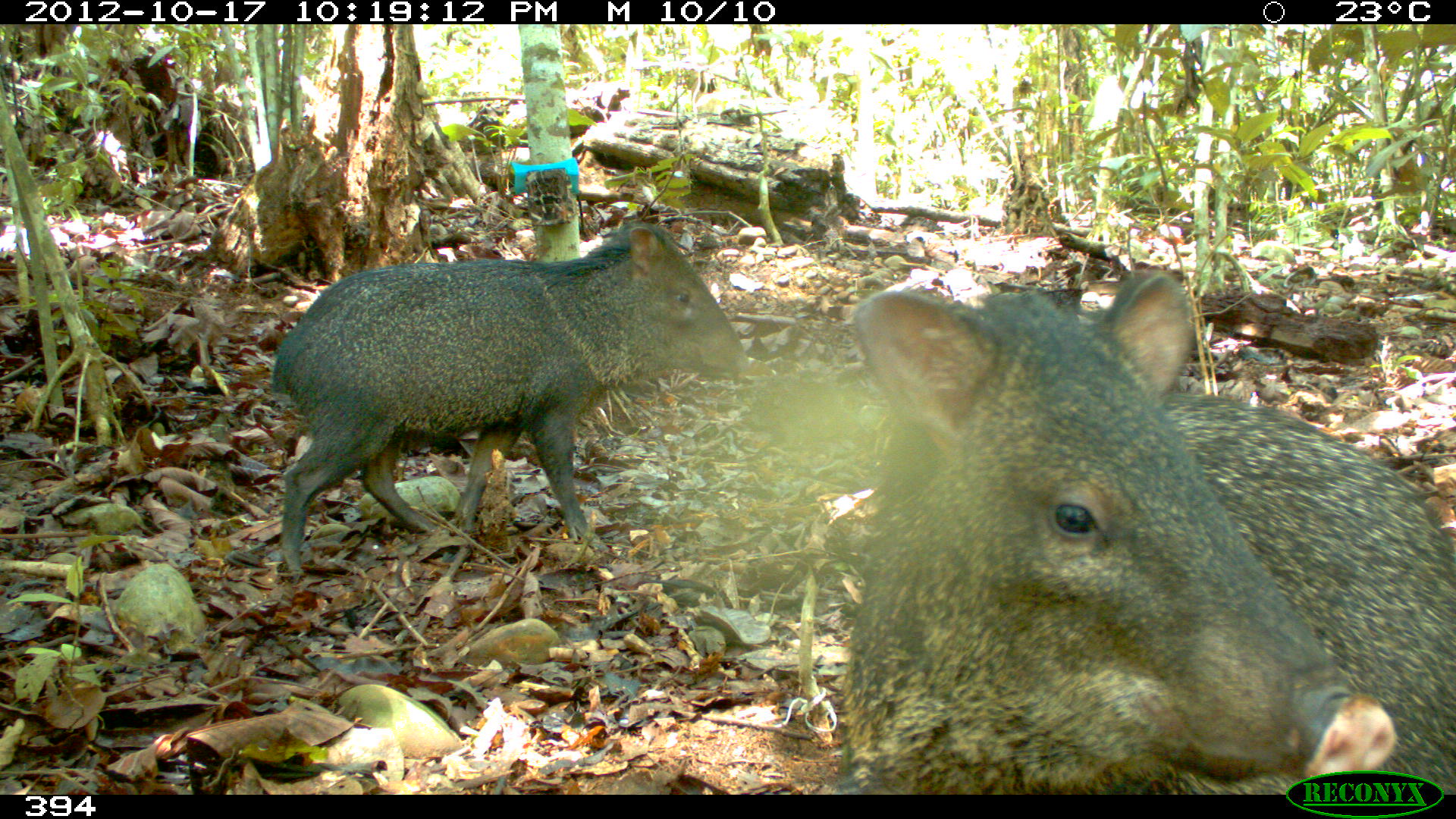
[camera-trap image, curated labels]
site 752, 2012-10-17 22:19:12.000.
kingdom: Animalia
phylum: Chordata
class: Mammalia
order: Artiodactyla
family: Tayassuidae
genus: Pecari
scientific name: Pecari tajacu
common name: collared peccary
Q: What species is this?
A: Pecari tajacu (collared peccary).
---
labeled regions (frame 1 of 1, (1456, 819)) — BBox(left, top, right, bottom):
pecari tajacu: BBox(831, 270, 1456, 794); BBox(272, 220, 748, 585)